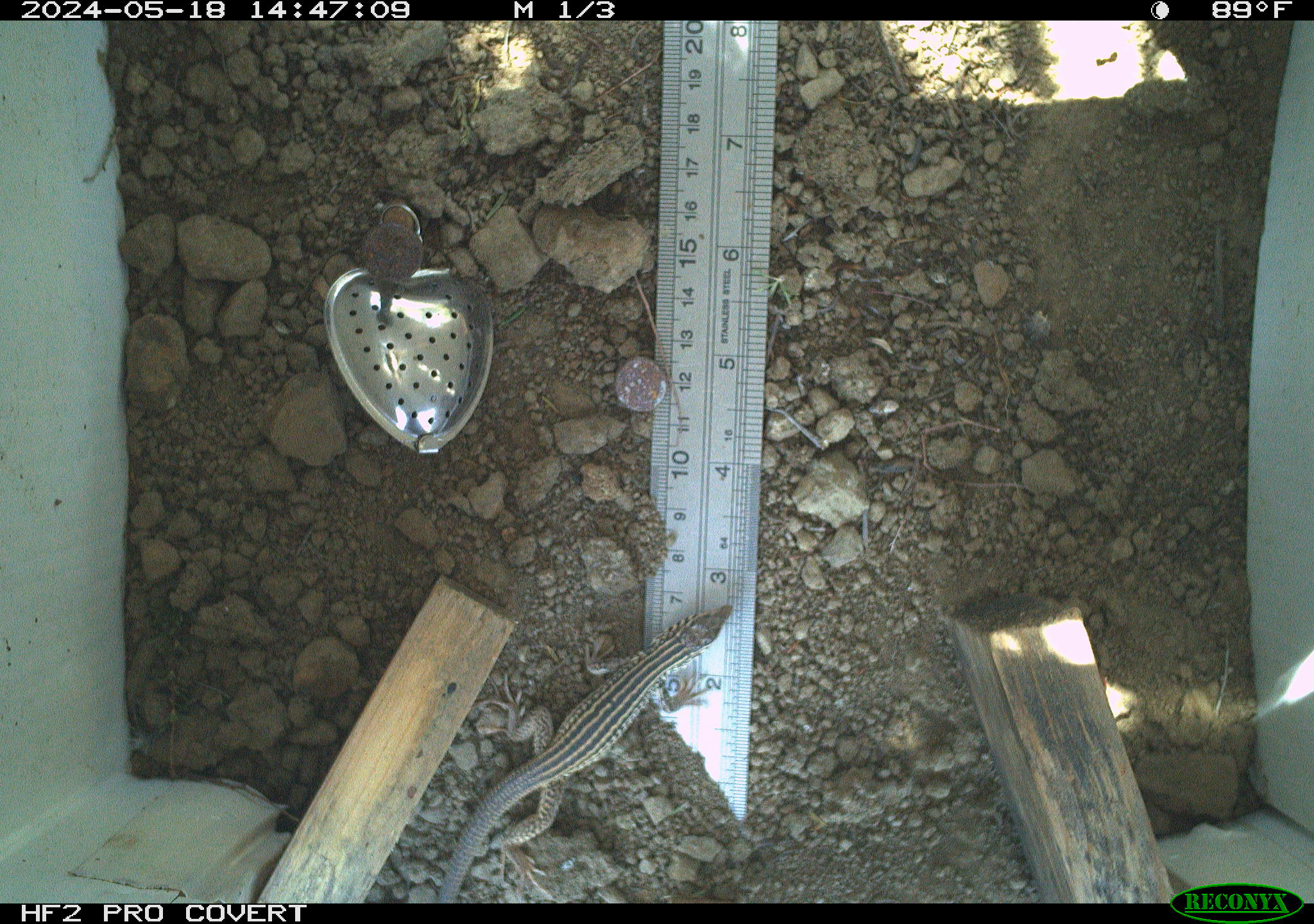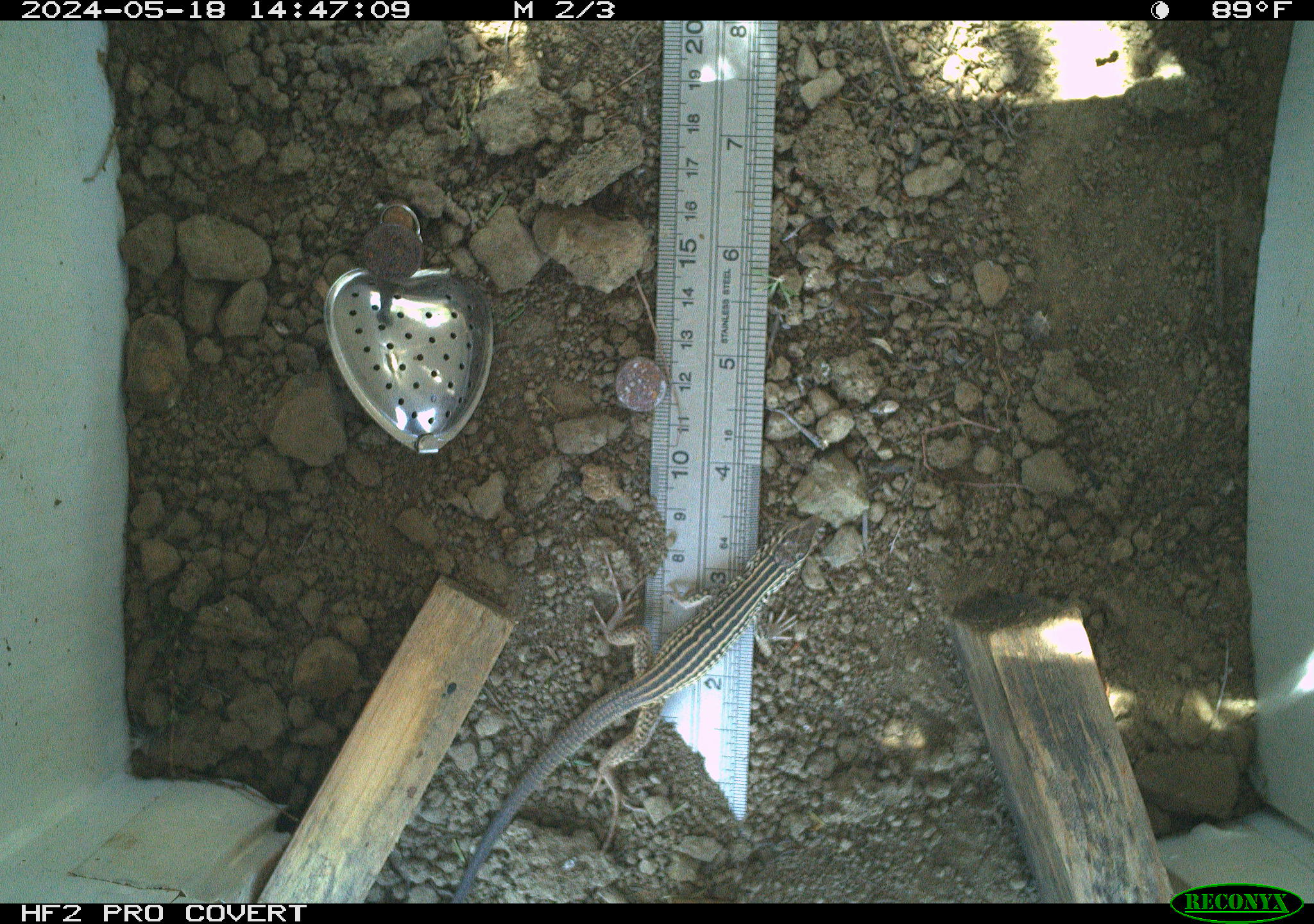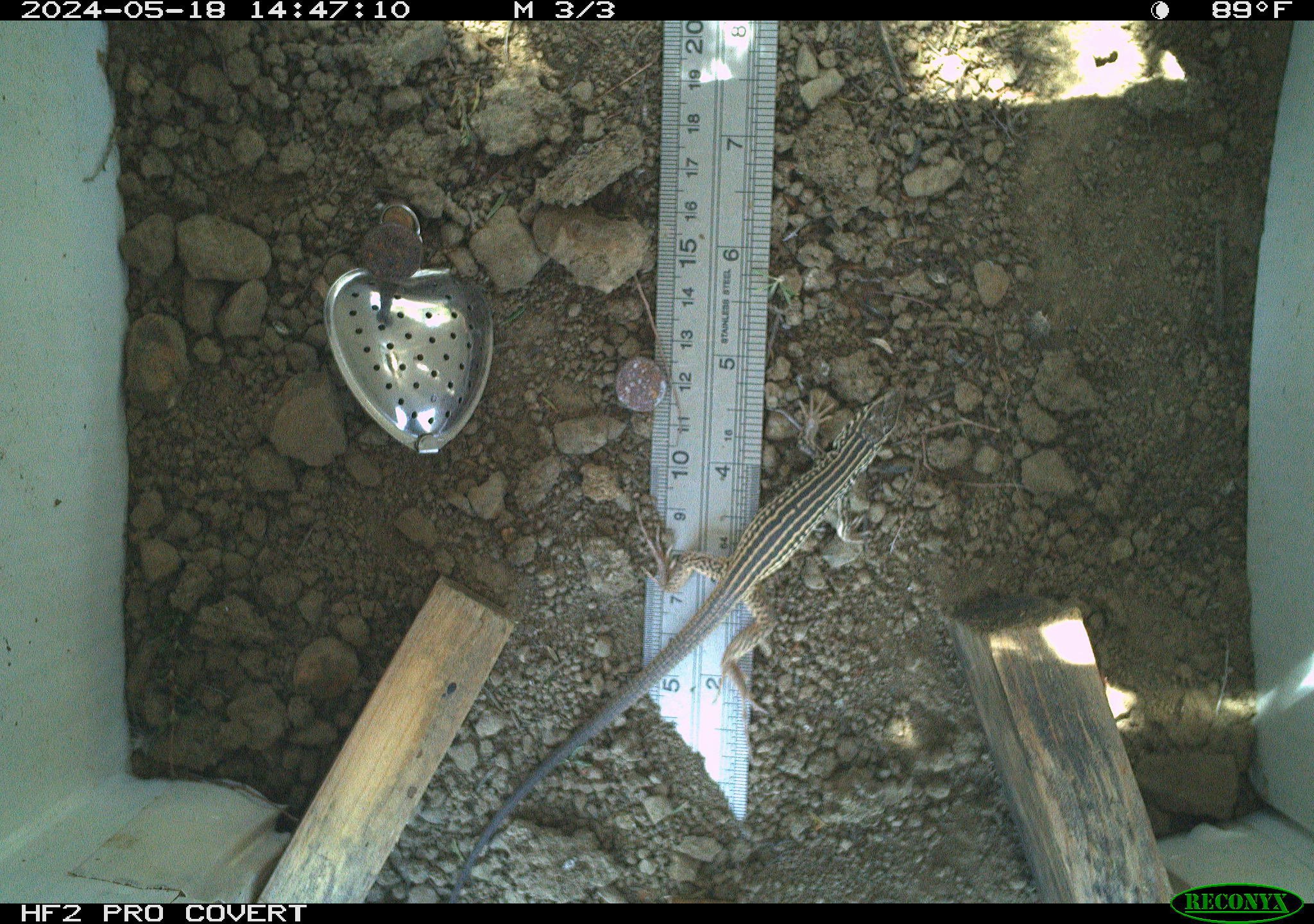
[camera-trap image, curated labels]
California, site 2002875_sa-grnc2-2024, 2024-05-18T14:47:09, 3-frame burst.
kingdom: Animalia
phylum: Chordata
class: Reptilia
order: Squamata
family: Teiidae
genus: Aspidoscelis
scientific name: Aspidoscelis tigris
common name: western whiptail